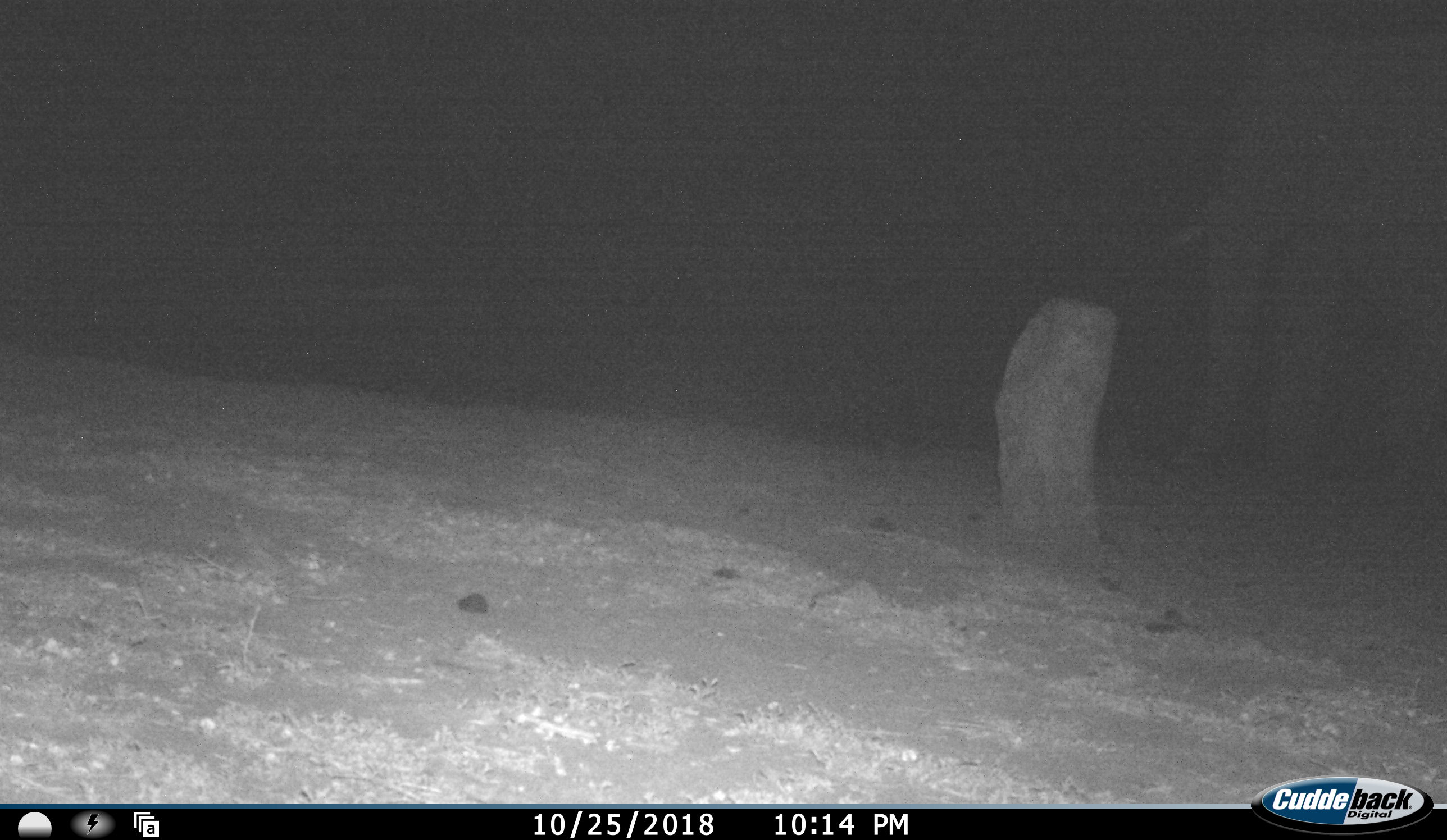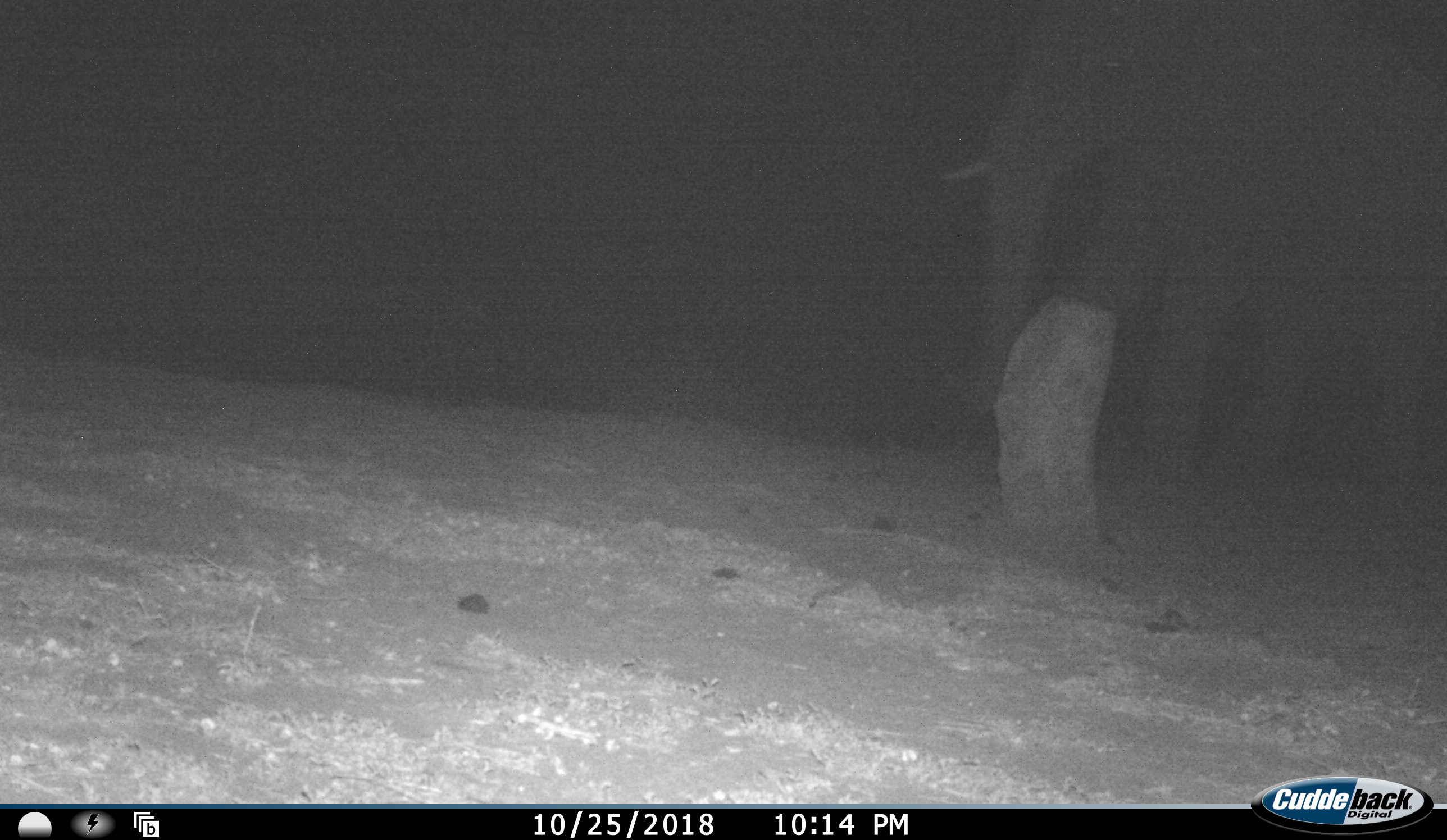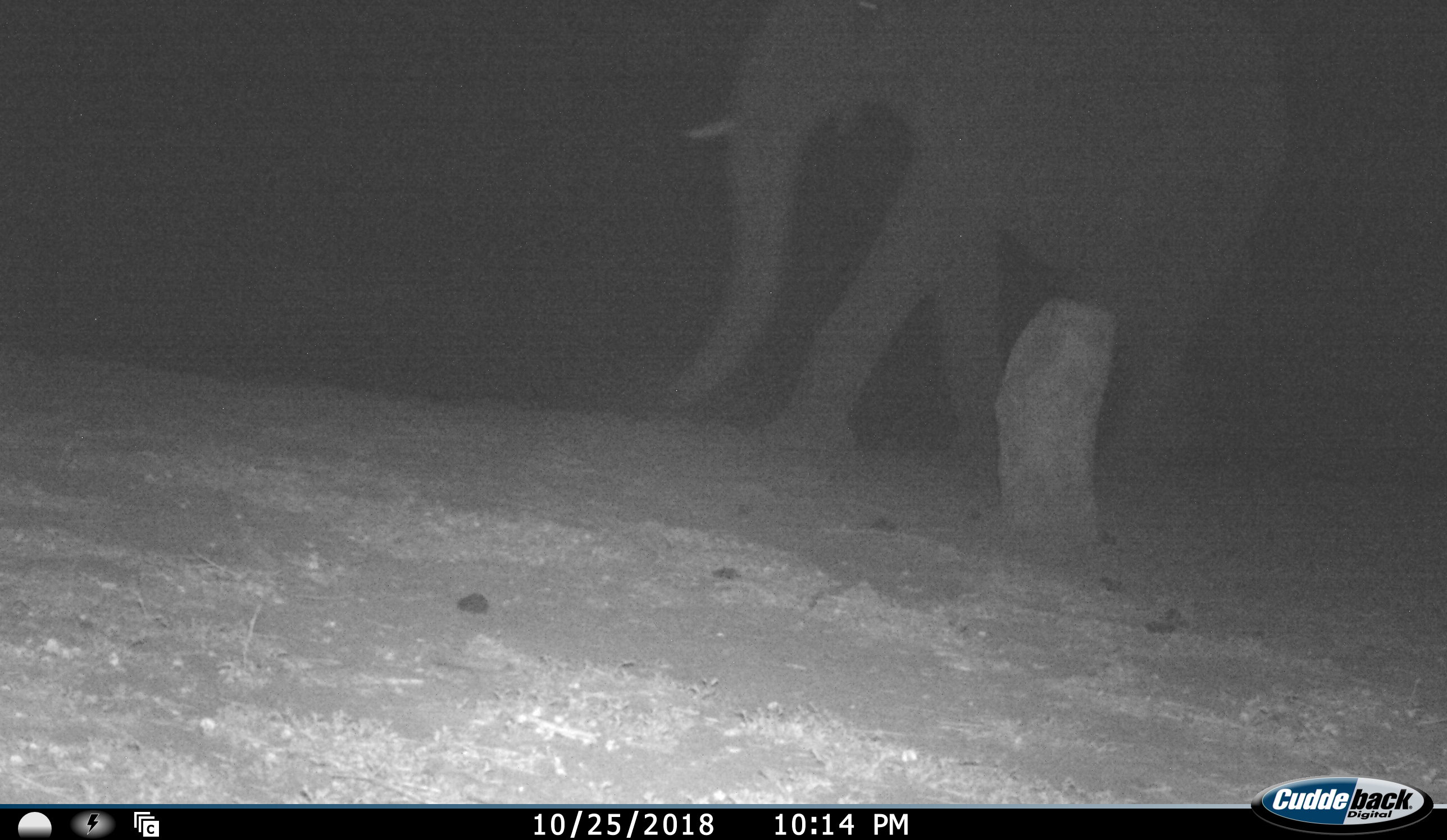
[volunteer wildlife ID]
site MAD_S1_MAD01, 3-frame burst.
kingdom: Animalia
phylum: Chordata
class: Mammalia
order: Proboscidea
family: Elephantidae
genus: Loxodonta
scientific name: Loxodonta africana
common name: african bush elephant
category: elephant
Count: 1.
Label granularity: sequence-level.